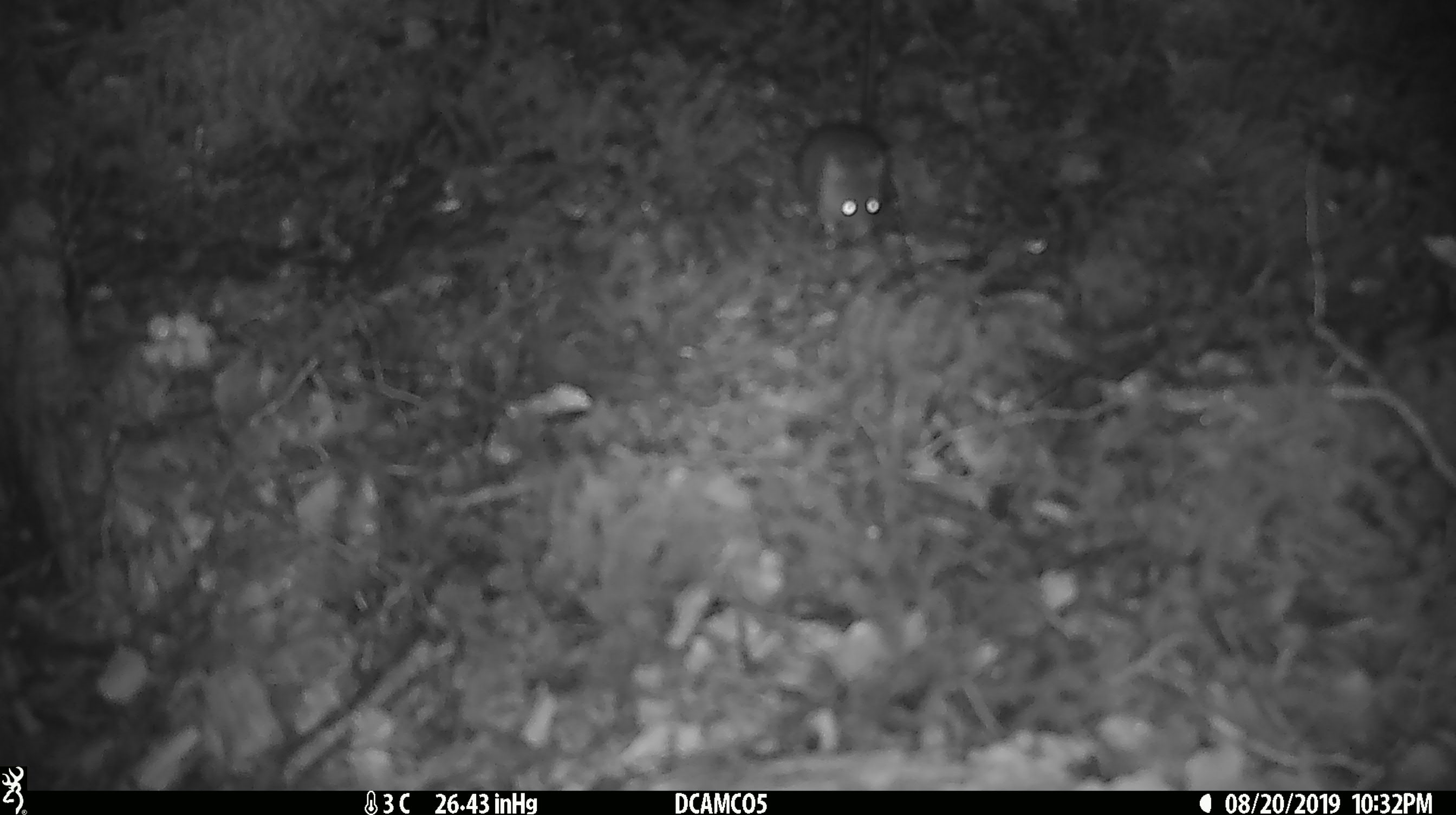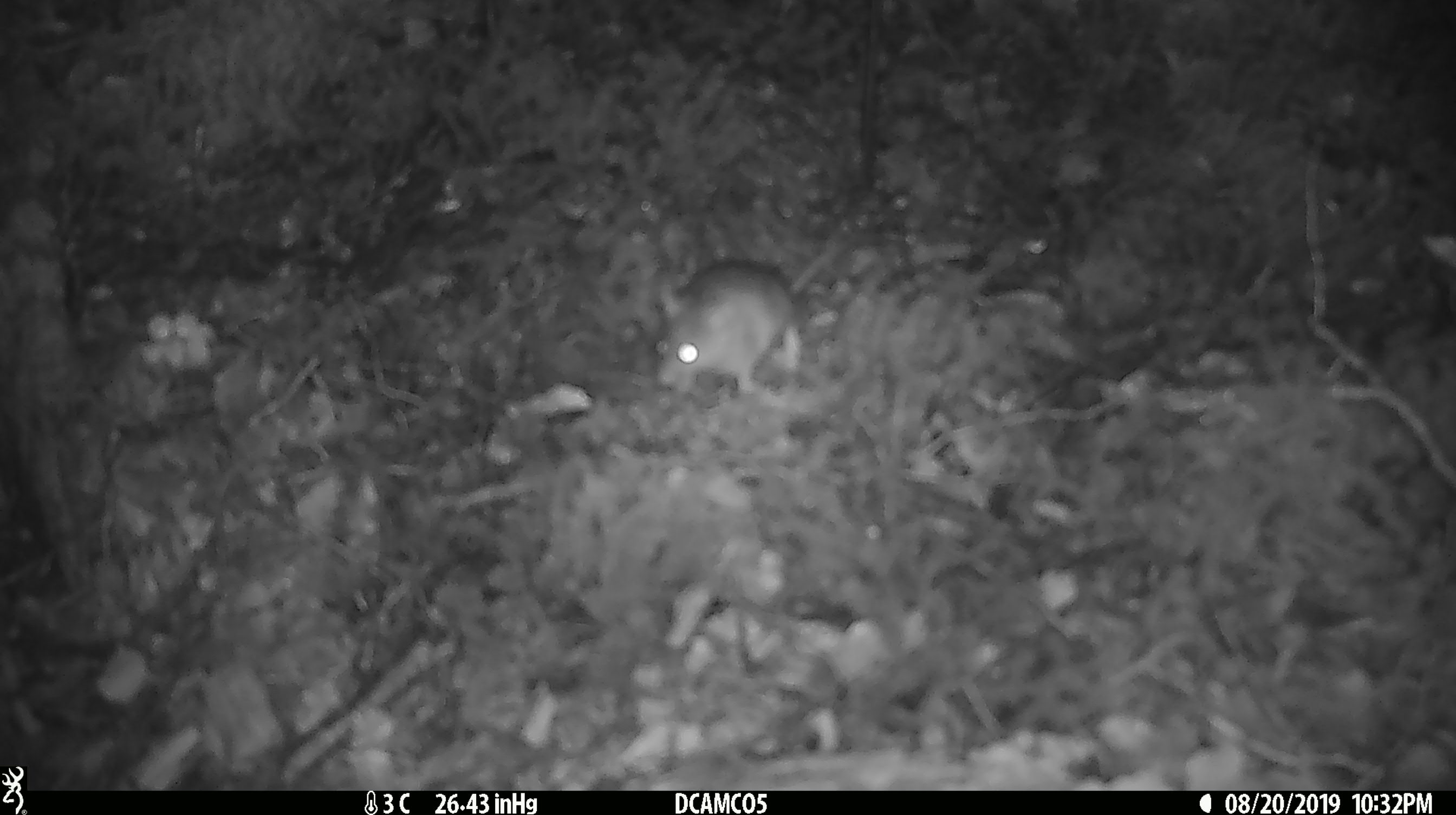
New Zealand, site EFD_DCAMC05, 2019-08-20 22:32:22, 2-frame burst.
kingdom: Animalia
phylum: Chordata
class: Mammalia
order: Rodentia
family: Muridae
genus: Mus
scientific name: Mus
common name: mouse